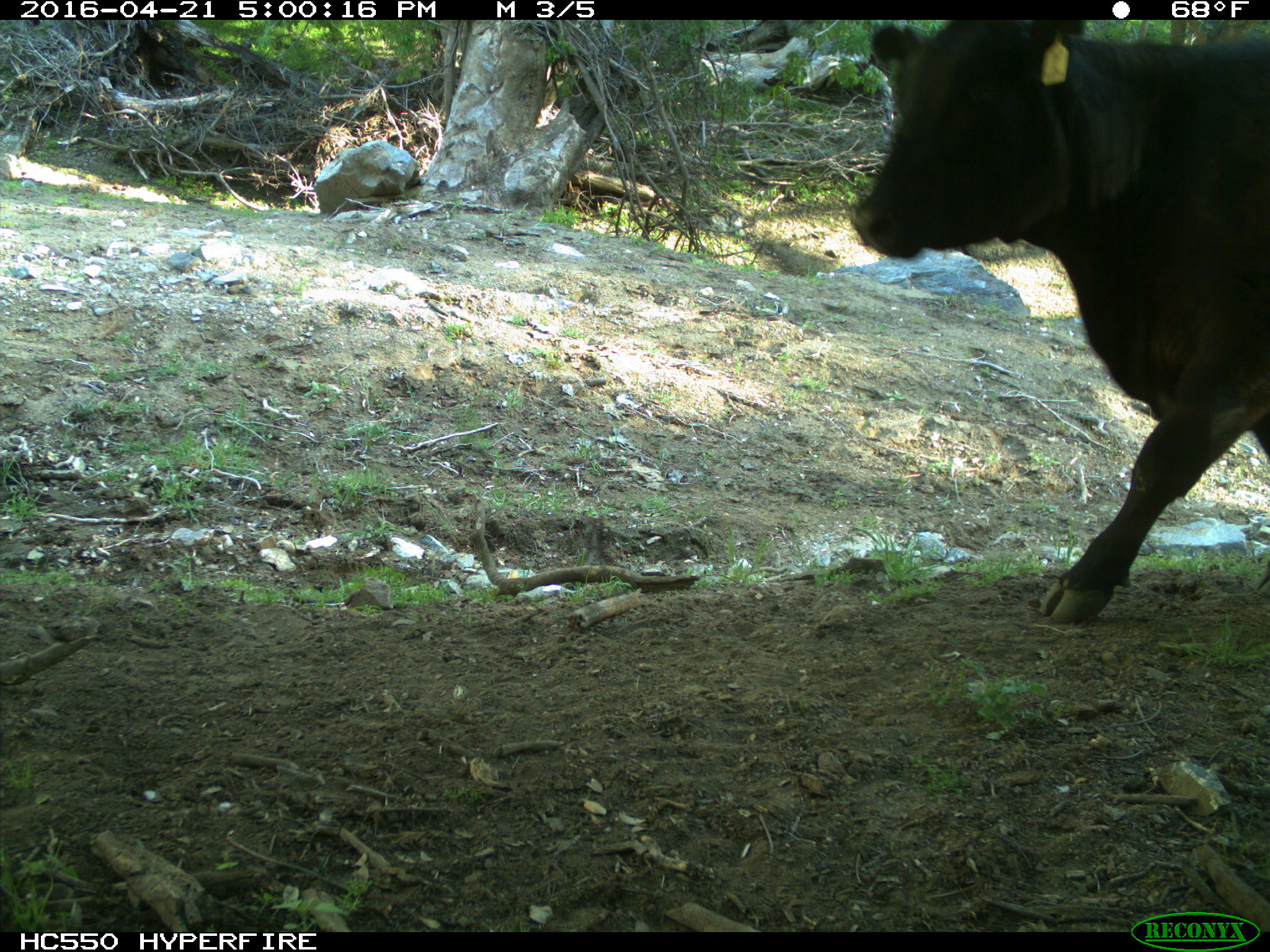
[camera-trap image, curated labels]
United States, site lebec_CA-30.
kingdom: Animalia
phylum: Chordata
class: Mammalia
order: Artiodactyla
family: Bovidae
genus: Bos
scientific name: Bos taurus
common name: domestic cow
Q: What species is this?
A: Bos taurus (domestic cow).